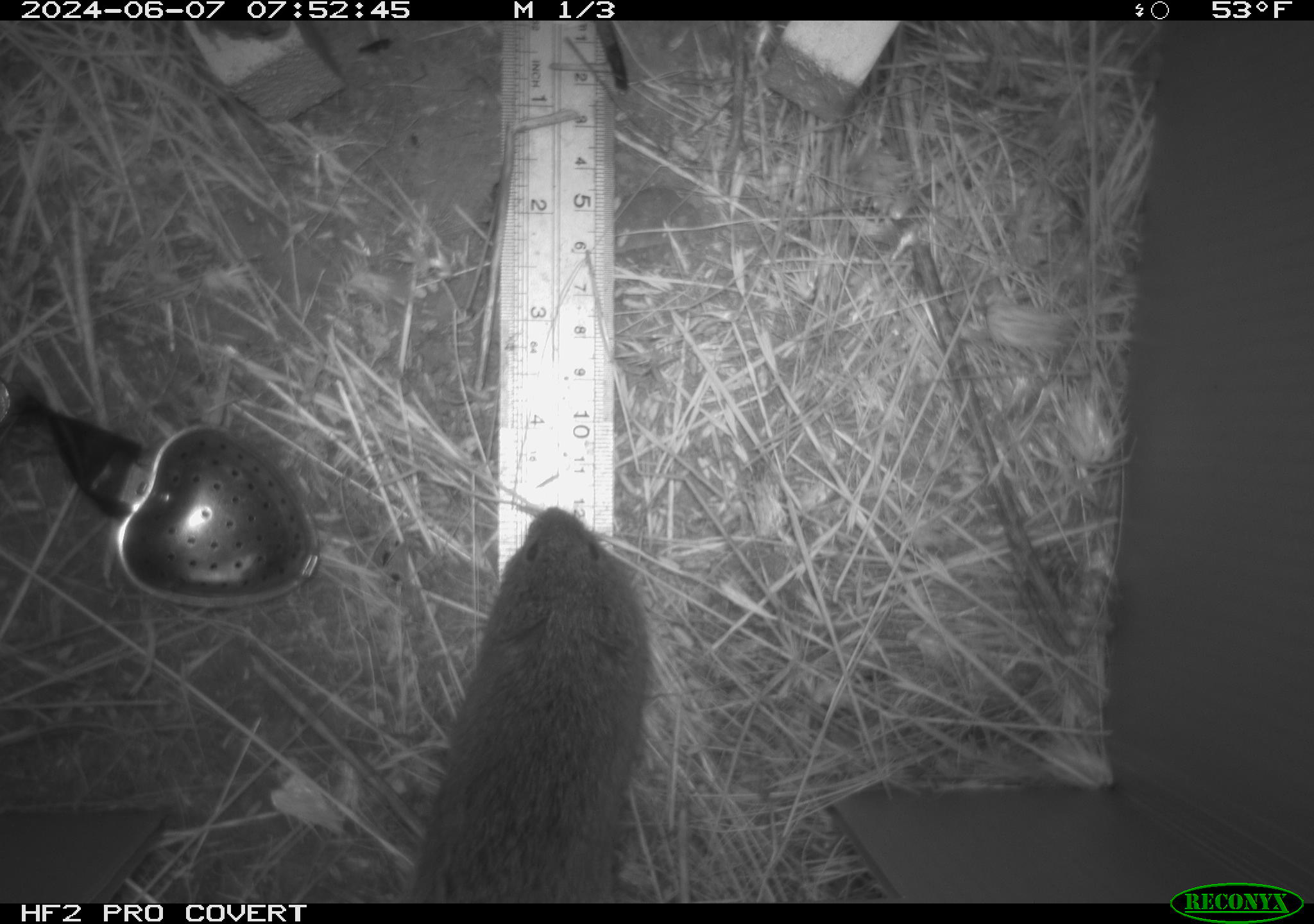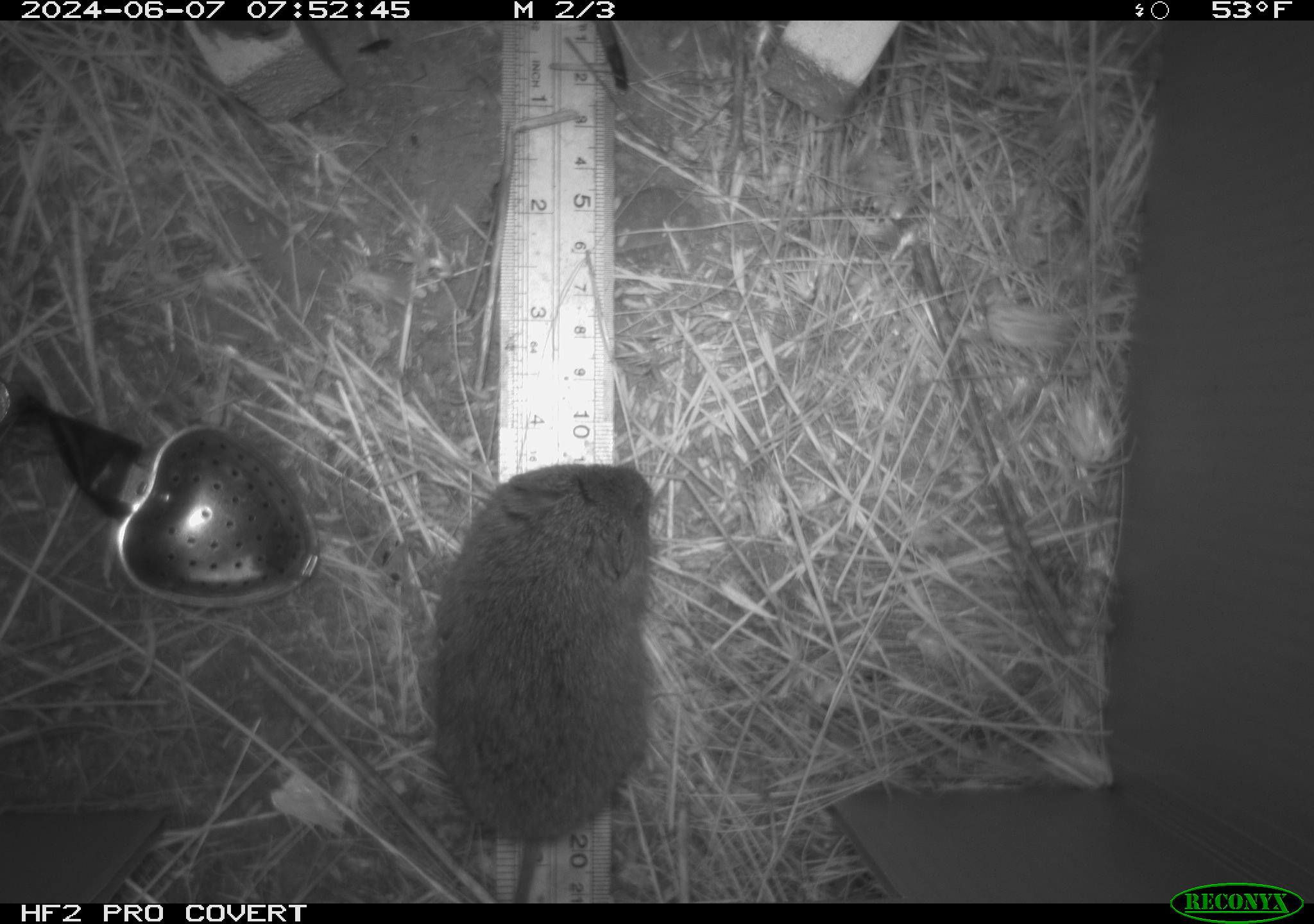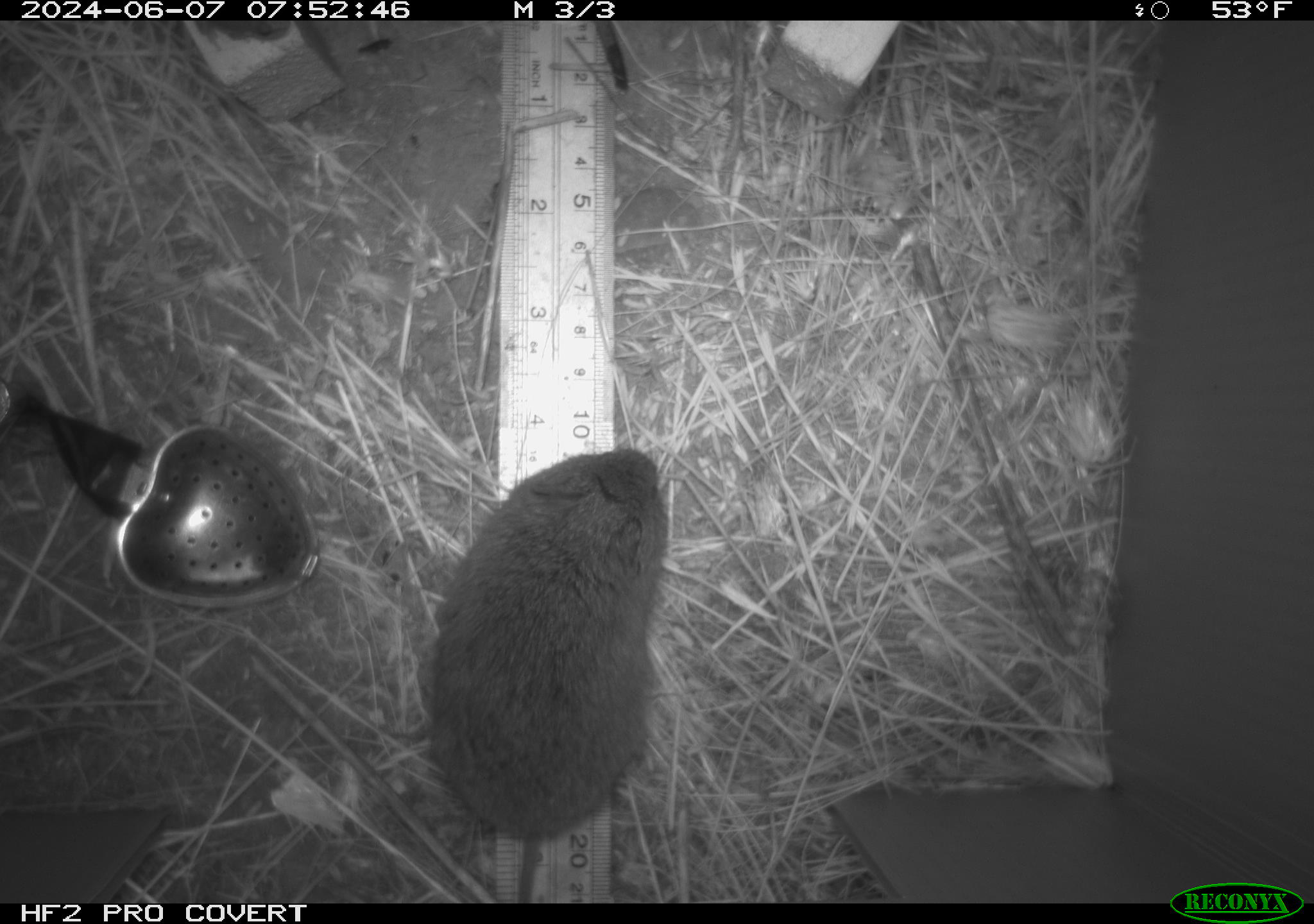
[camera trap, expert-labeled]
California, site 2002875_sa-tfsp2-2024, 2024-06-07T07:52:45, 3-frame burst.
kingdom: Animalia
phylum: Chordata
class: Mammalia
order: Rodentia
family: Cricetidae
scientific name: Arvicolinae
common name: voles, lemmings, and muskrats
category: arvicolinae subfamily